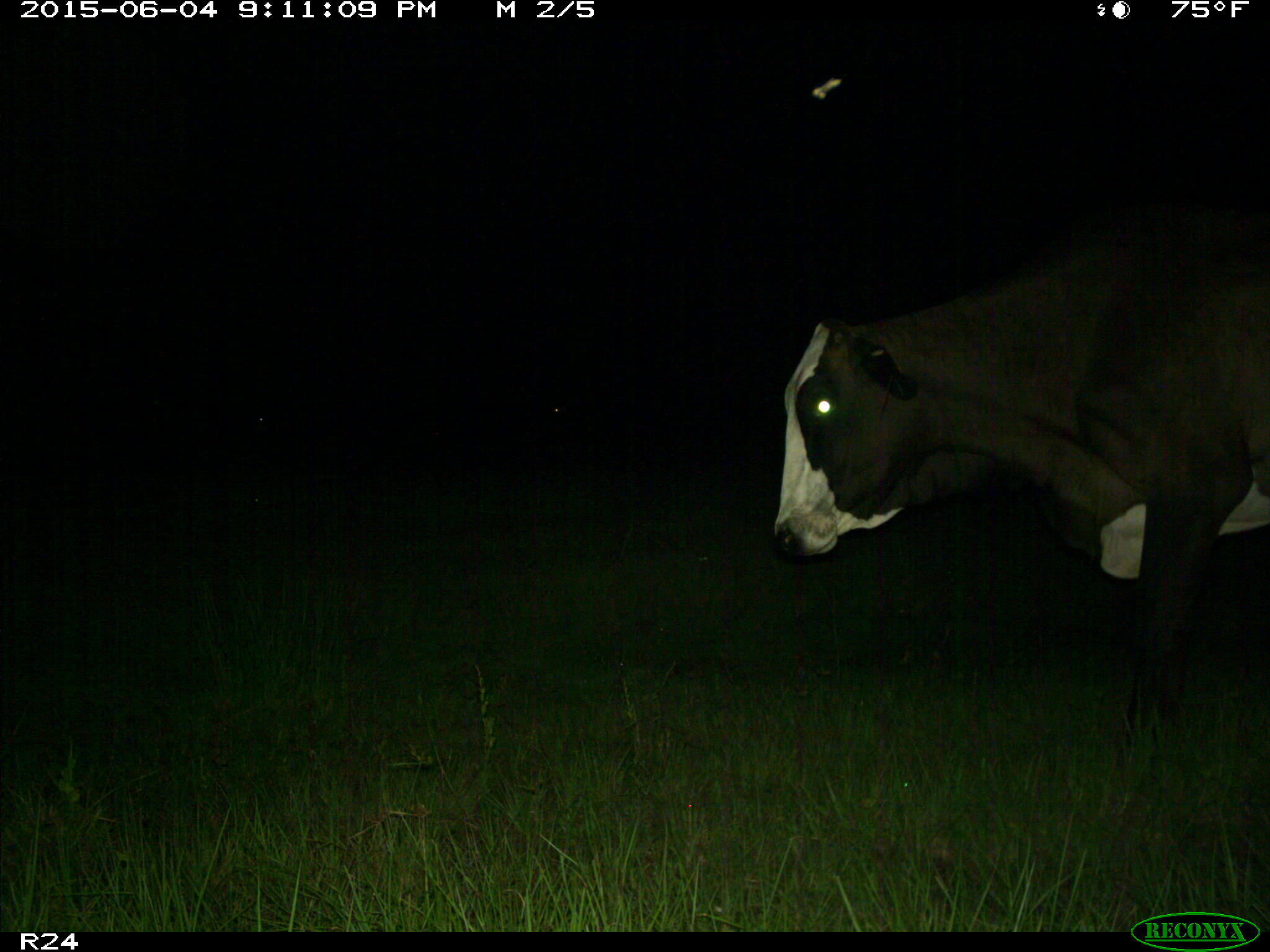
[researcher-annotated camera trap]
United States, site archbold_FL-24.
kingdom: Animalia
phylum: Chordata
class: Mammalia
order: Artiodactyla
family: Bovidae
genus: Bos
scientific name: Bos taurus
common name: domestic cow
Bos taurus (domestic cow).